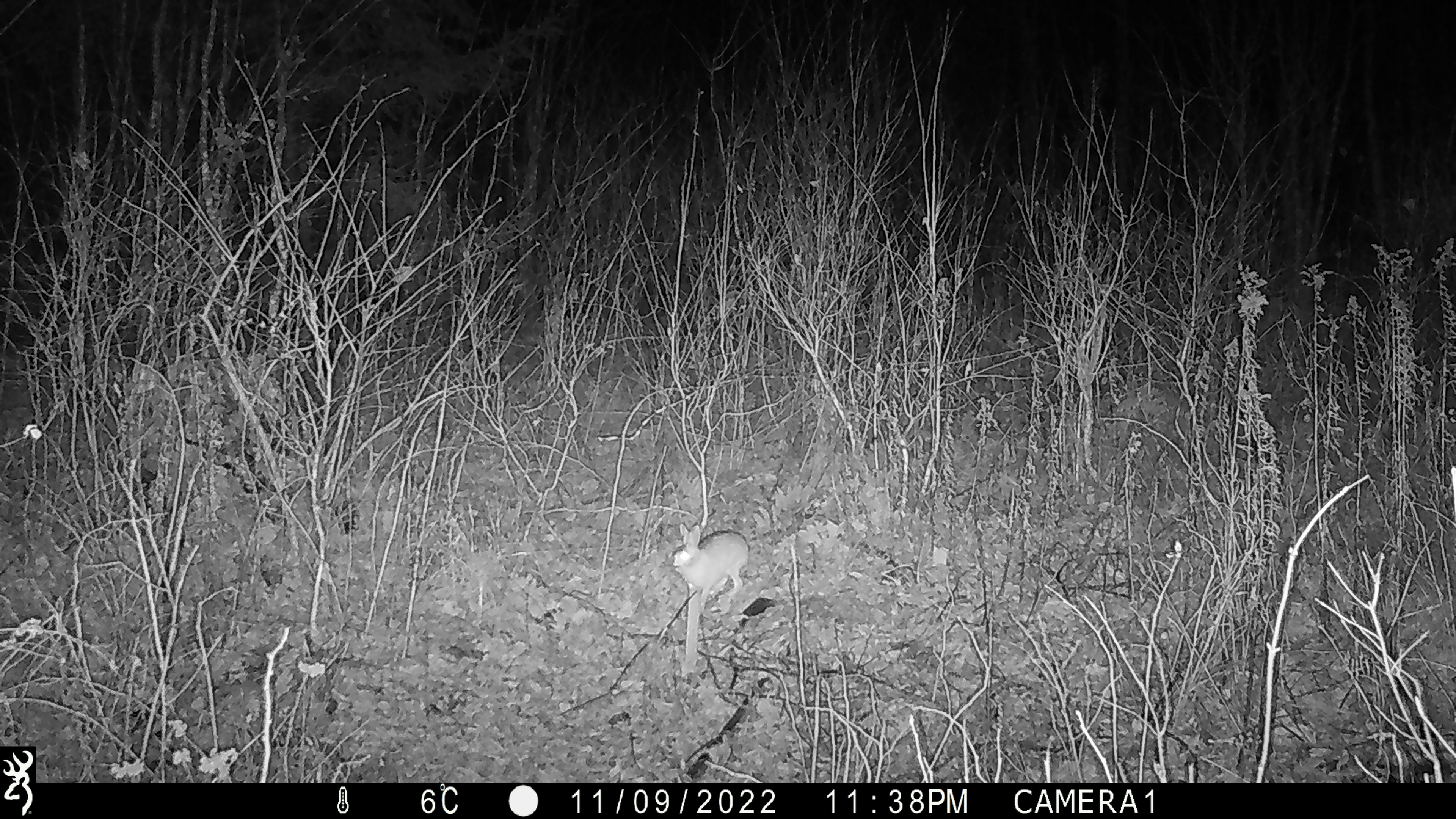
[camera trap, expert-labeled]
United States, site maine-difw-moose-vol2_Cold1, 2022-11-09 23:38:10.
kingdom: Animalia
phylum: Chordata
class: Mammalia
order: Lagomorpha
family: Leporidae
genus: Lepus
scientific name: Lepus americanus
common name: snowshoe hare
Snowshoe hare (Lepus americanus).